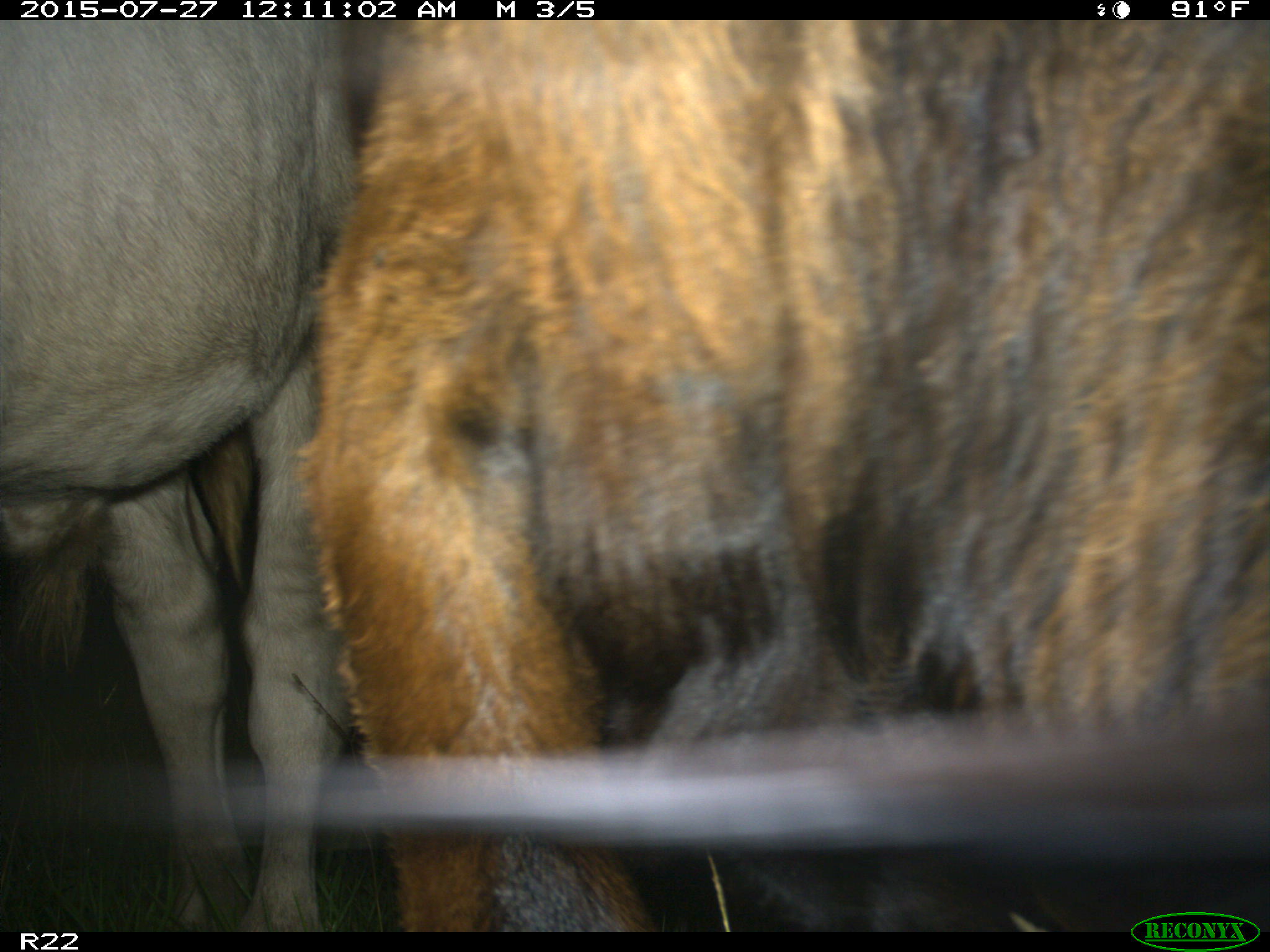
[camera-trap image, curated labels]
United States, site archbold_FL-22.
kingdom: Animalia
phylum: Chordata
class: Mammalia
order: Artiodactyla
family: Bovidae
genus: Bos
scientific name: Bos taurus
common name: domestic cow